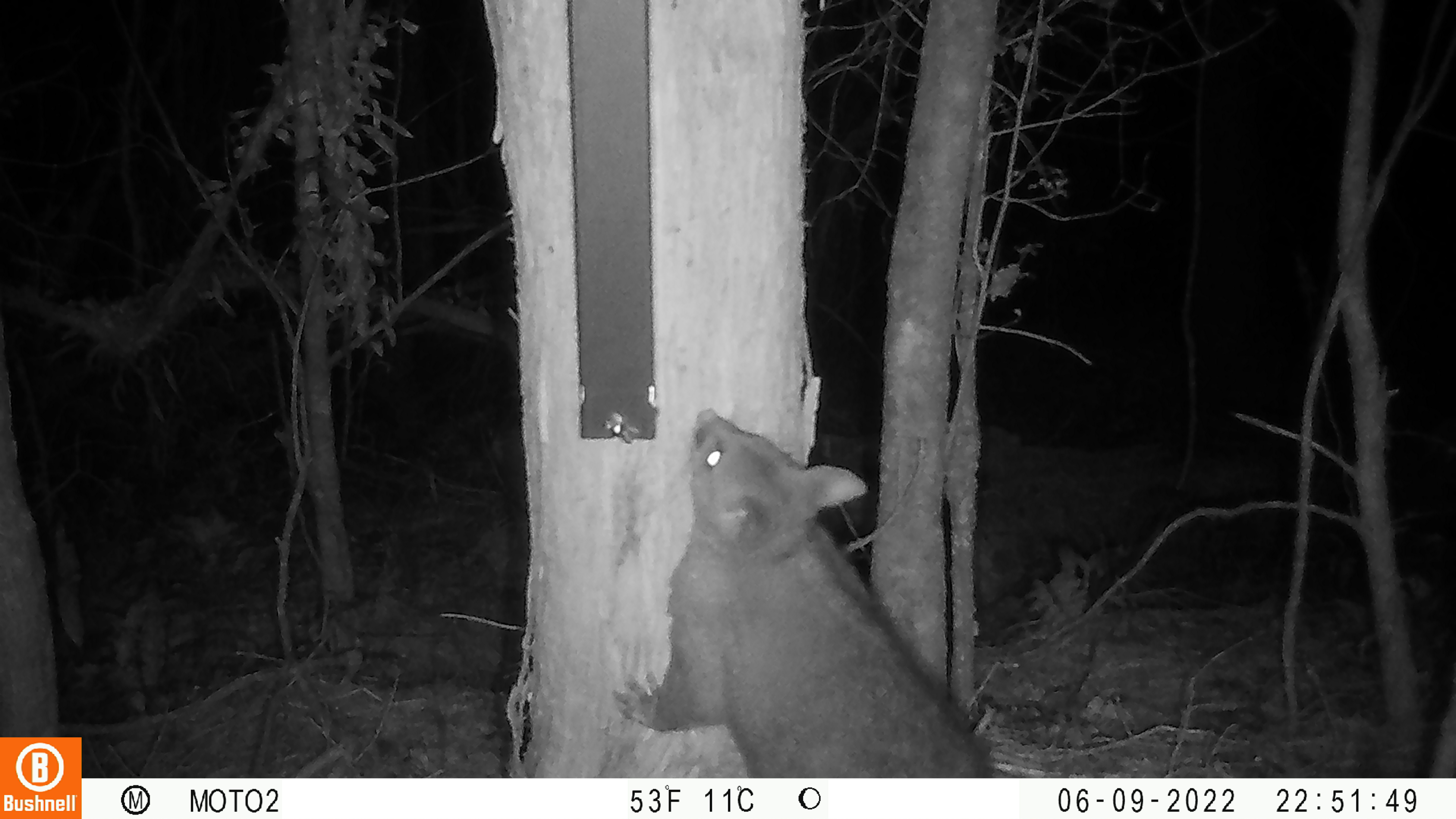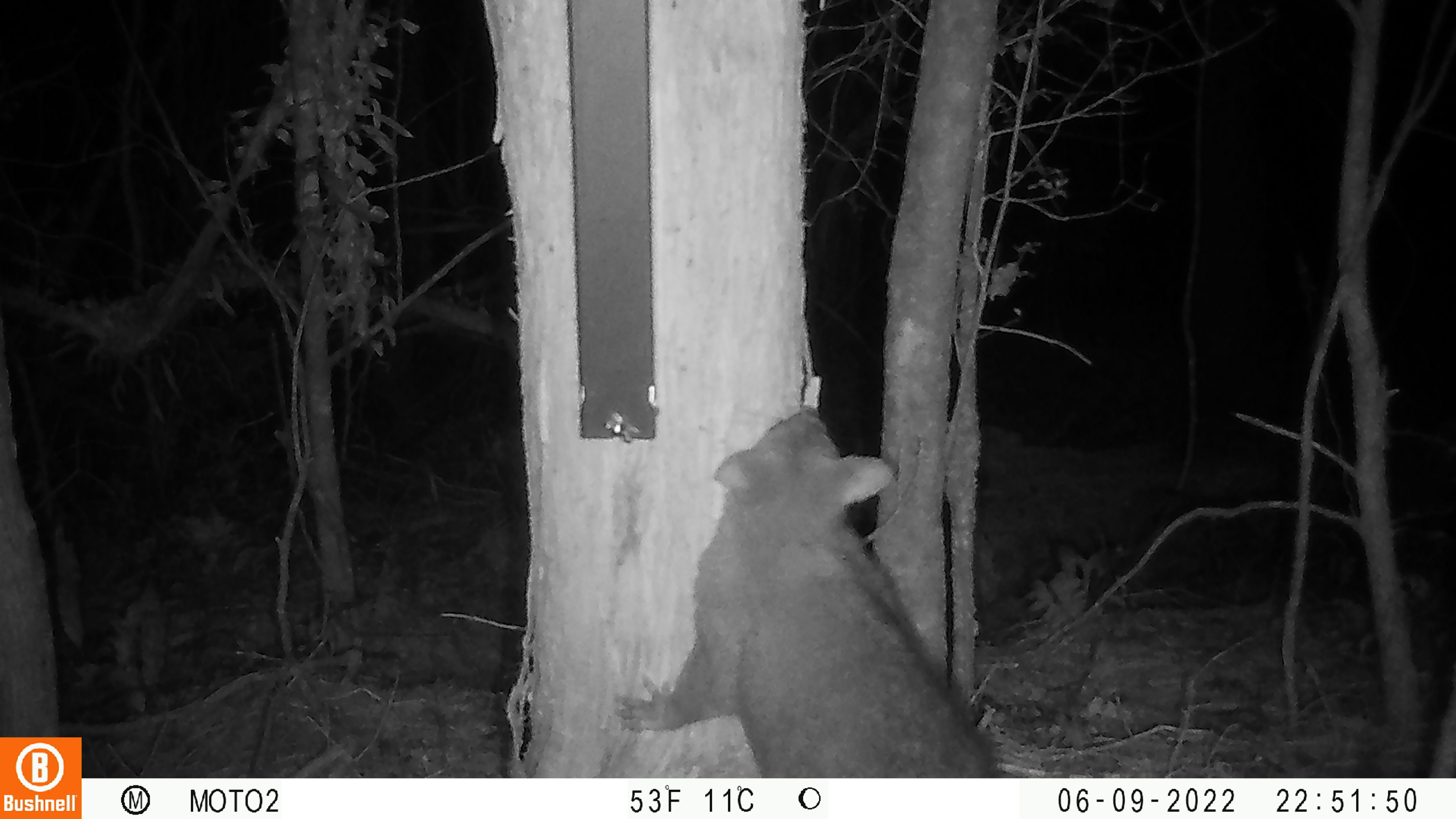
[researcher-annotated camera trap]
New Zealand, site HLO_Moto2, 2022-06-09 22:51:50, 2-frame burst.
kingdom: Animalia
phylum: Chordata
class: Mammalia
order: Diprotodontia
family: Phalangeridae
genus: Trichosurus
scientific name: Trichosurus vulpecula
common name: common brushtail possum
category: possum